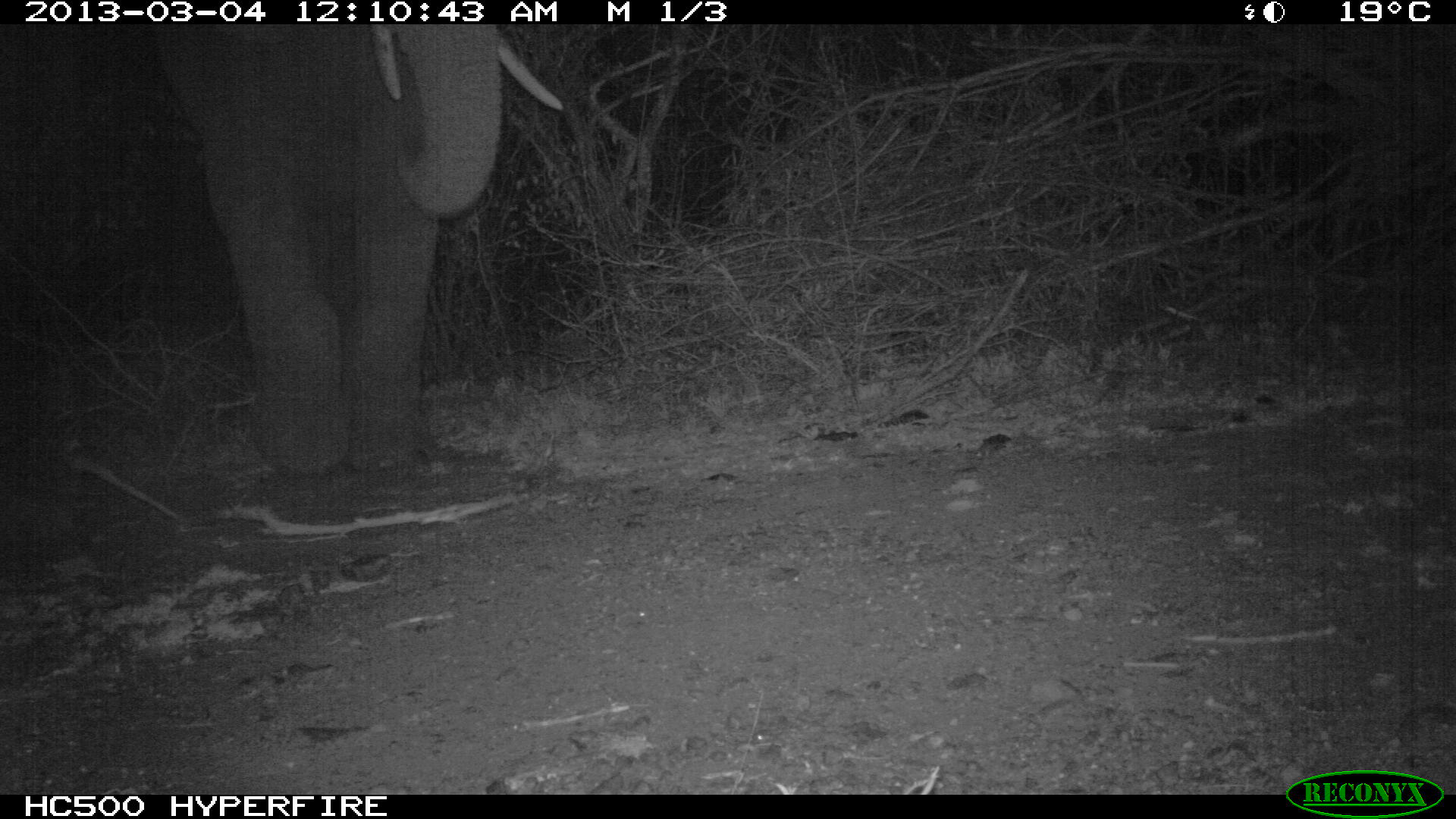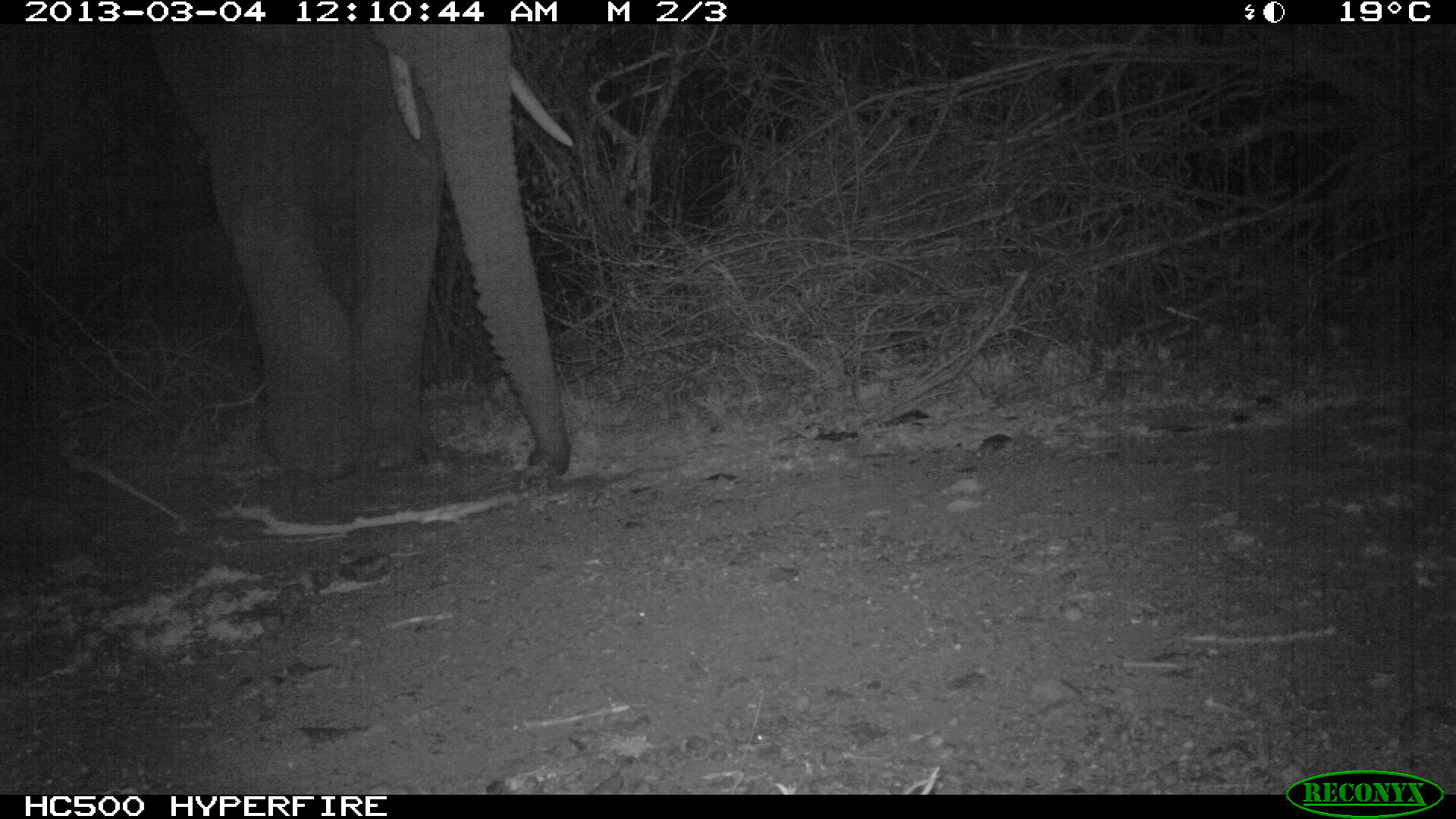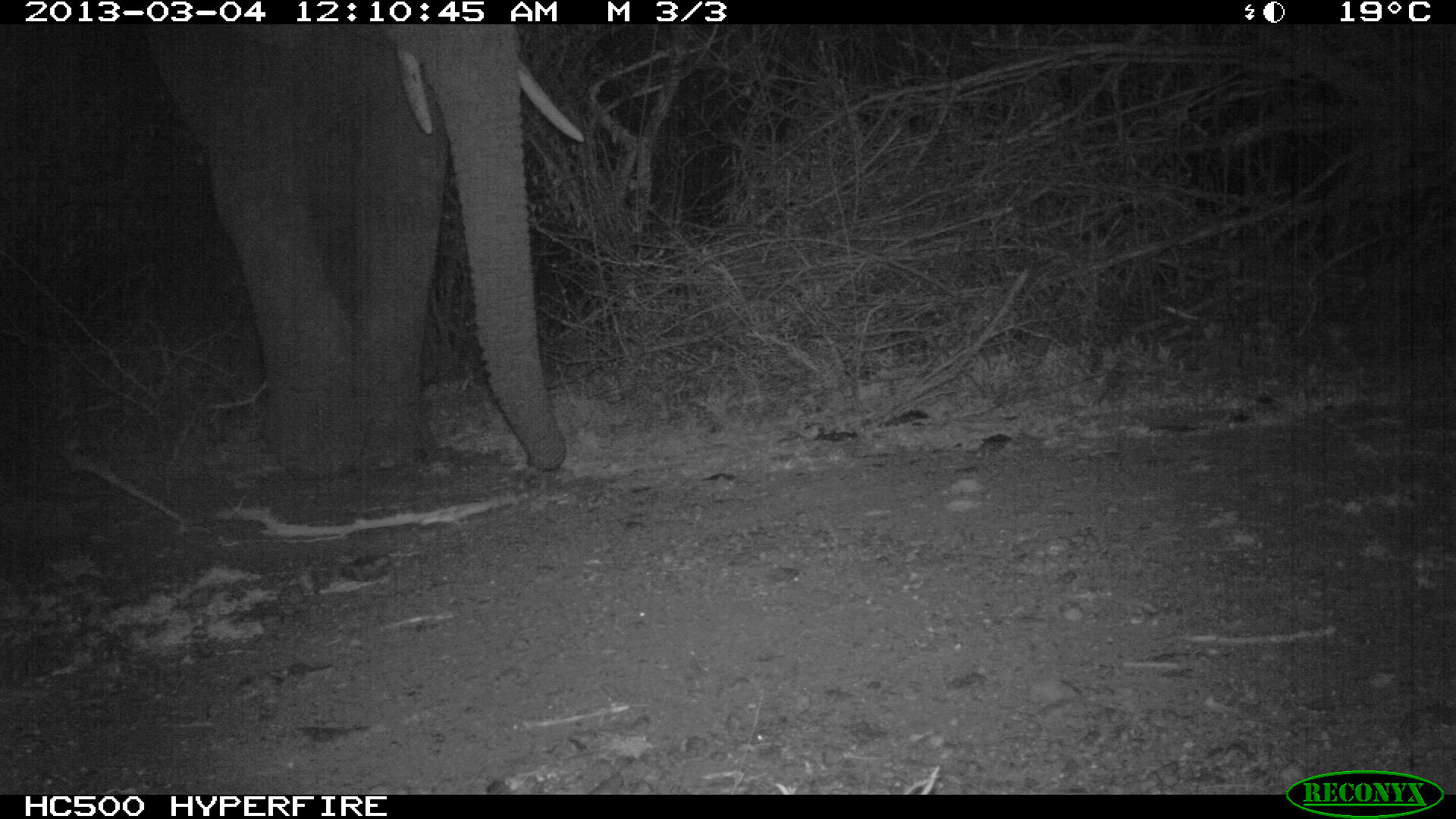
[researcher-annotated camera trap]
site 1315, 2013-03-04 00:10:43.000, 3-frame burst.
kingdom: Animalia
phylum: Chordata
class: Mammalia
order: Proboscidea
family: Elephantidae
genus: Loxodonta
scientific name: Loxodonta africana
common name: african bush elephant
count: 1